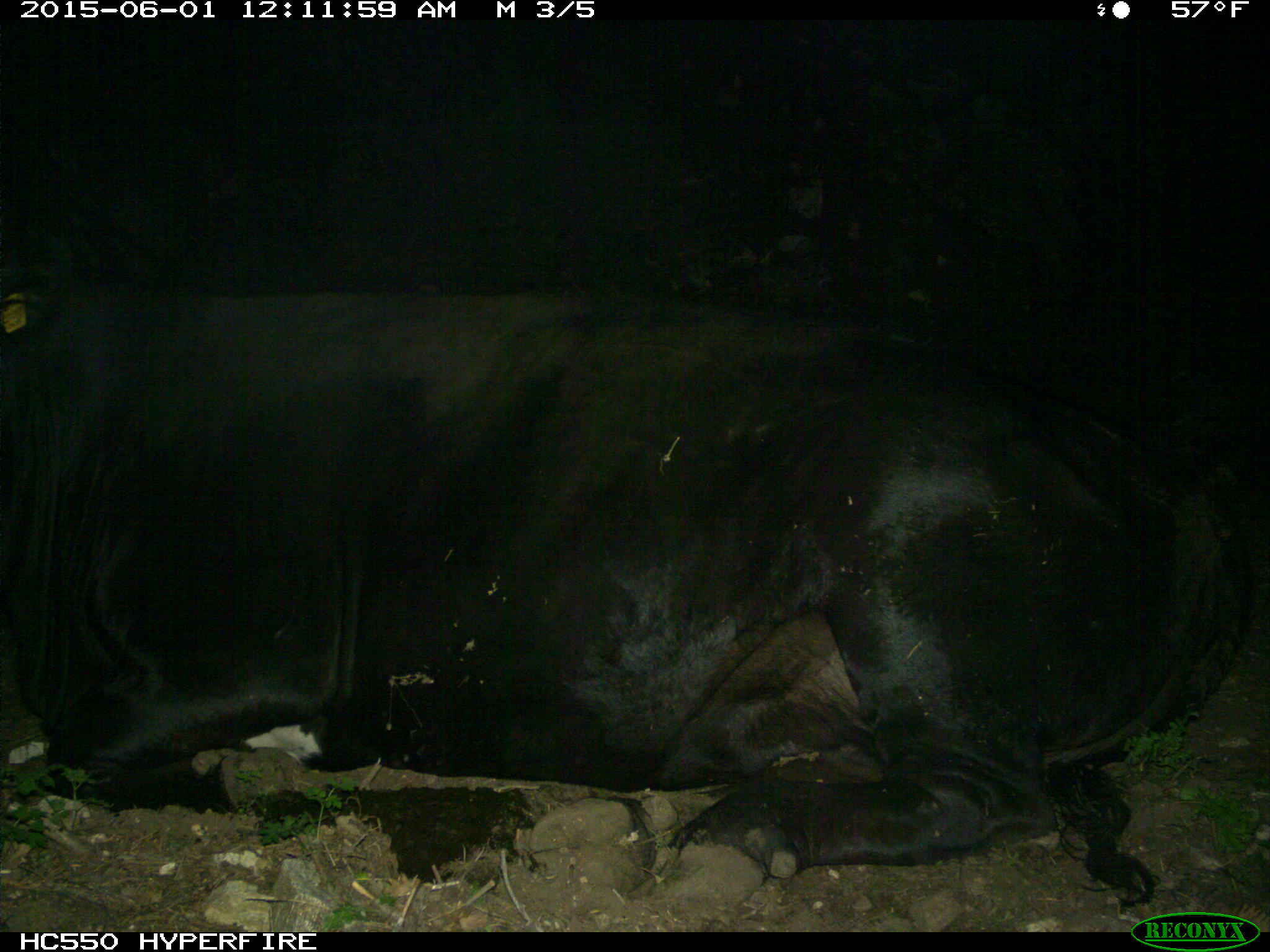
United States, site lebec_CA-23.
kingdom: Animalia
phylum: Chordata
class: Mammalia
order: Artiodactyla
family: Bovidae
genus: Bos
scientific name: Bos taurus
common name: domestic cow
Bos taurus (domestic cow).